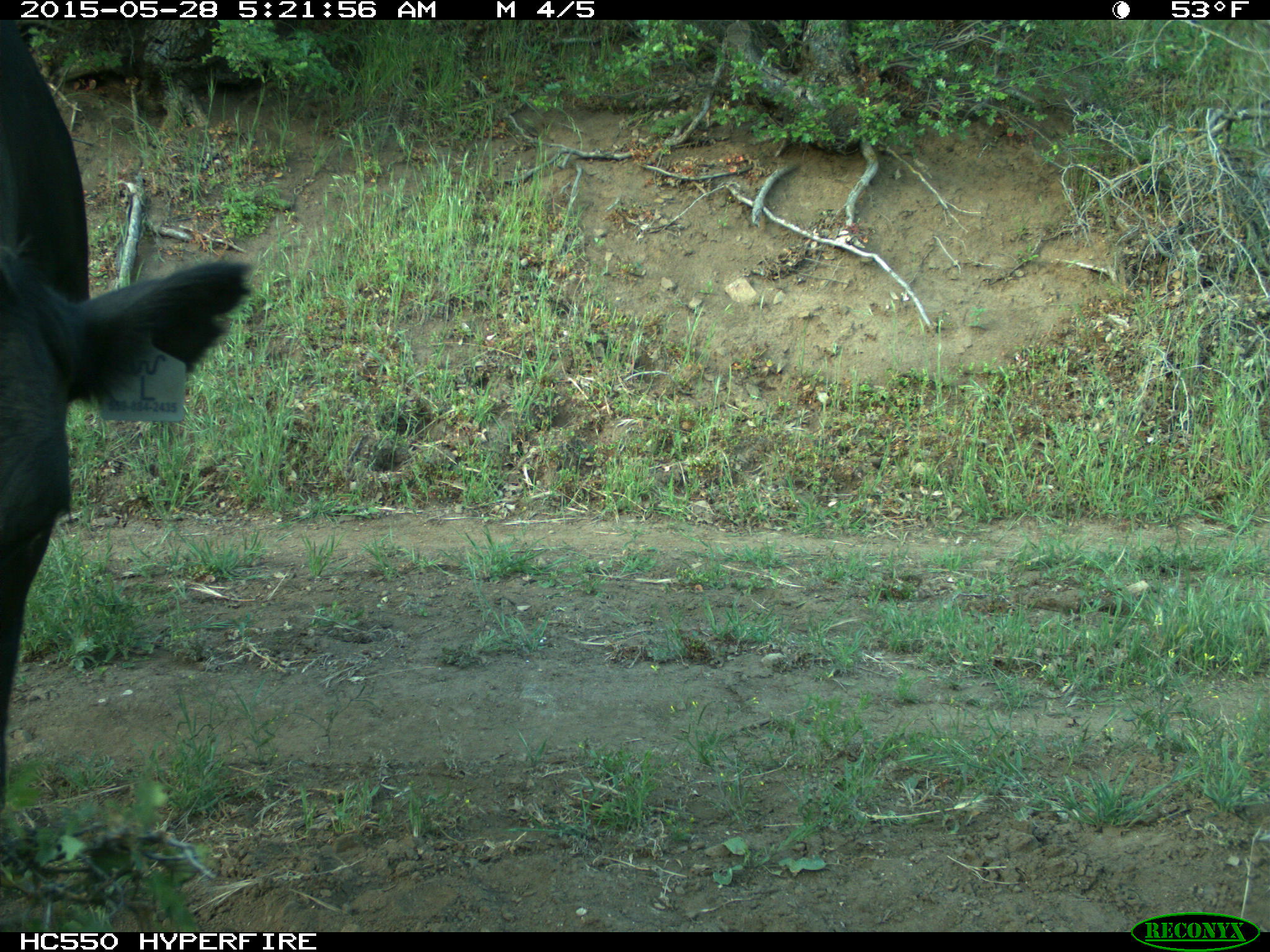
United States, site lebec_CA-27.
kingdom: Animalia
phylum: Chordata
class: Mammalia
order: Artiodactyla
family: Bovidae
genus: Bos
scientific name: Bos taurus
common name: domestic cow